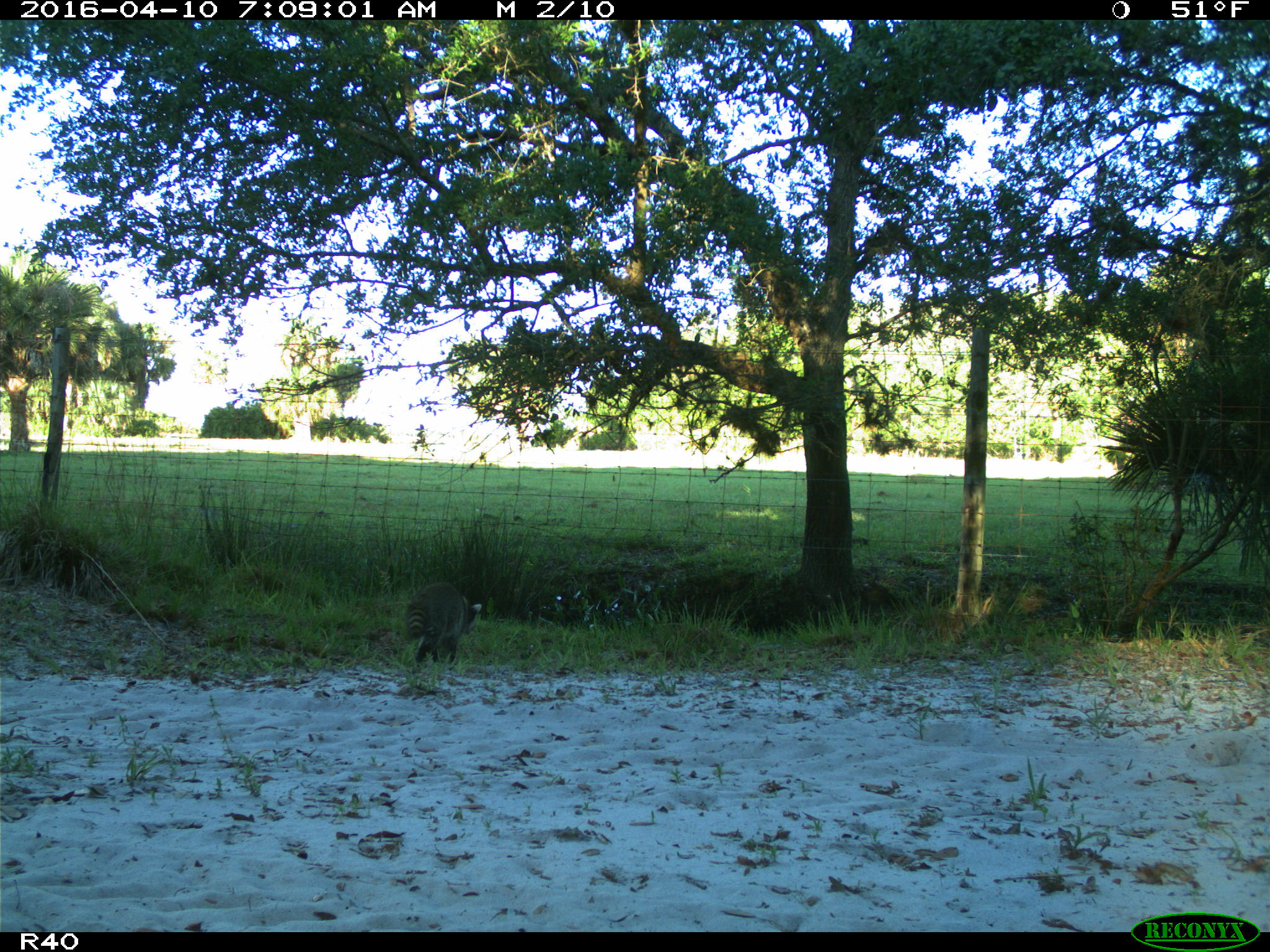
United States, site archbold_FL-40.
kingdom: Animalia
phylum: Chordata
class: Mammalia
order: Carnivora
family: Procyonidae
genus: Procyon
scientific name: Procyon lotor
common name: common raccoon